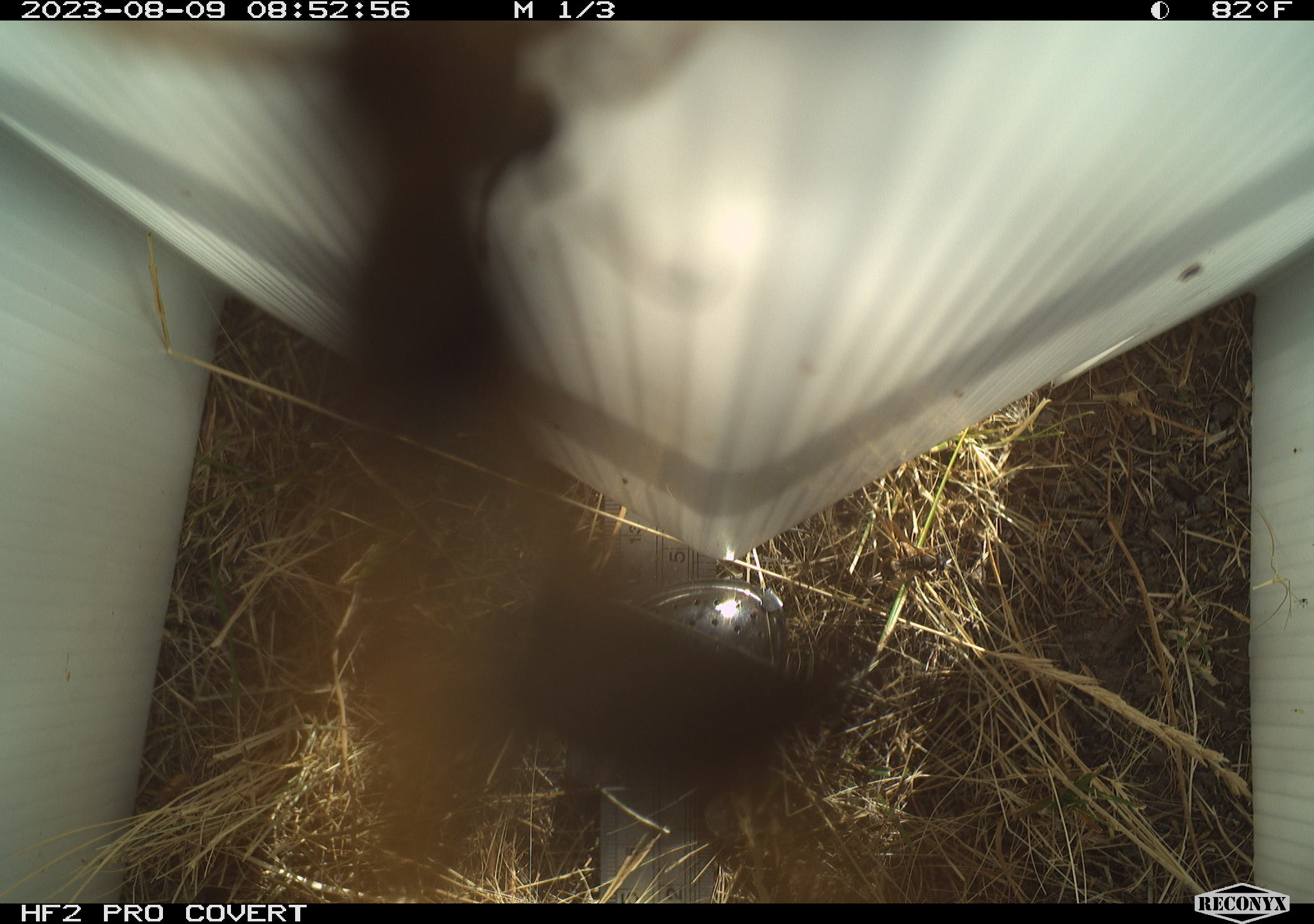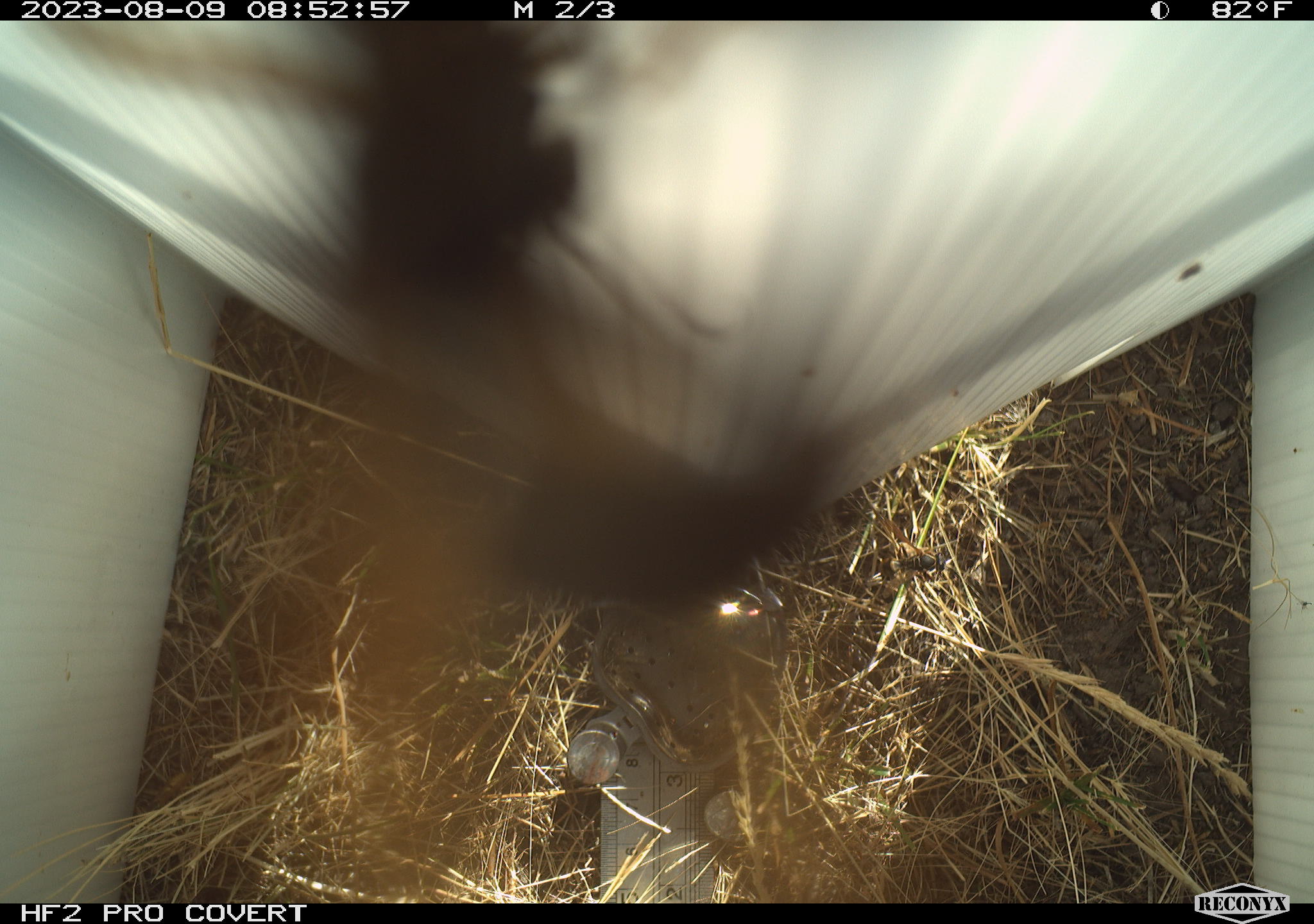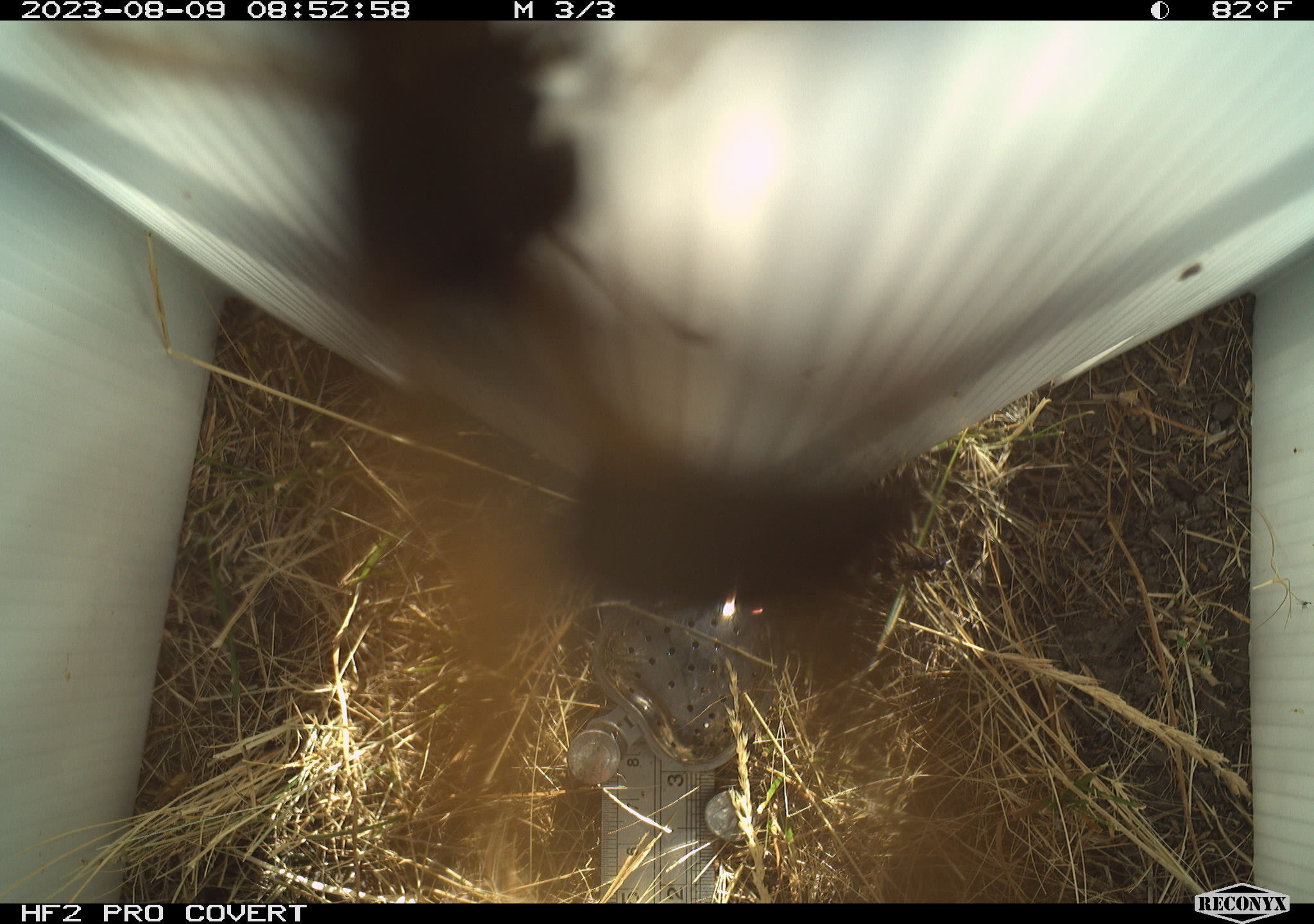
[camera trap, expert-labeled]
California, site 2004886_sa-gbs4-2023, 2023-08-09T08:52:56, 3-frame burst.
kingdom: Animalia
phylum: Arthropoda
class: Insecta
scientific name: Insecta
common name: insect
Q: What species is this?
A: Insect (Insecta).